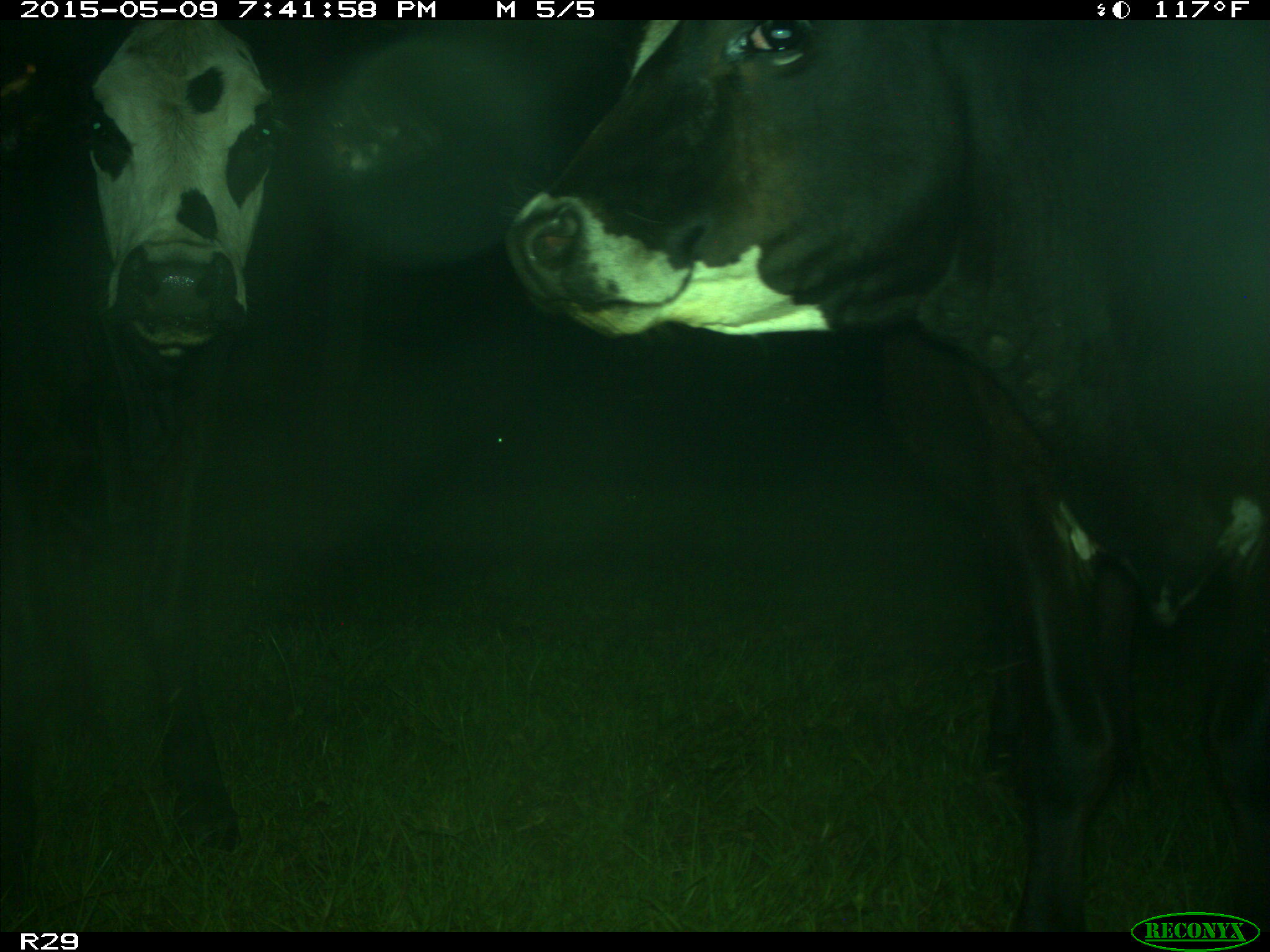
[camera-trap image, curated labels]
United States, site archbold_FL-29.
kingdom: Animalia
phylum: Chordata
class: Mammalia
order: Artiodactyla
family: Bovidae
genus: Bos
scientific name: Bos taurus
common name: domestic cow